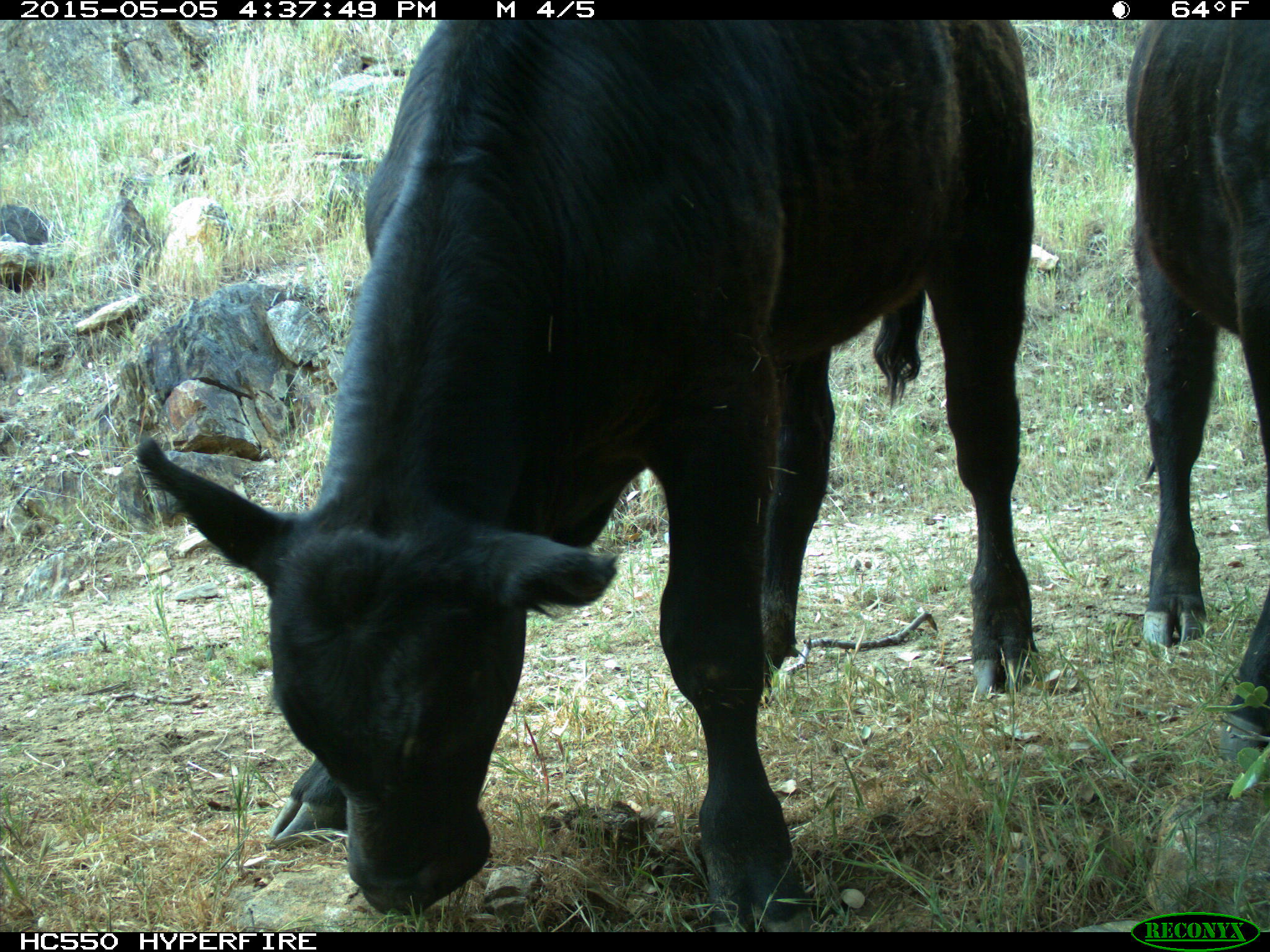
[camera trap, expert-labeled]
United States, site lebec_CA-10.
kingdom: Animalia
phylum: Chordata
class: Mammalia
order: Artiodactyla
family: Bovidae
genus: Bos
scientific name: Bos taurus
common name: domestic cow